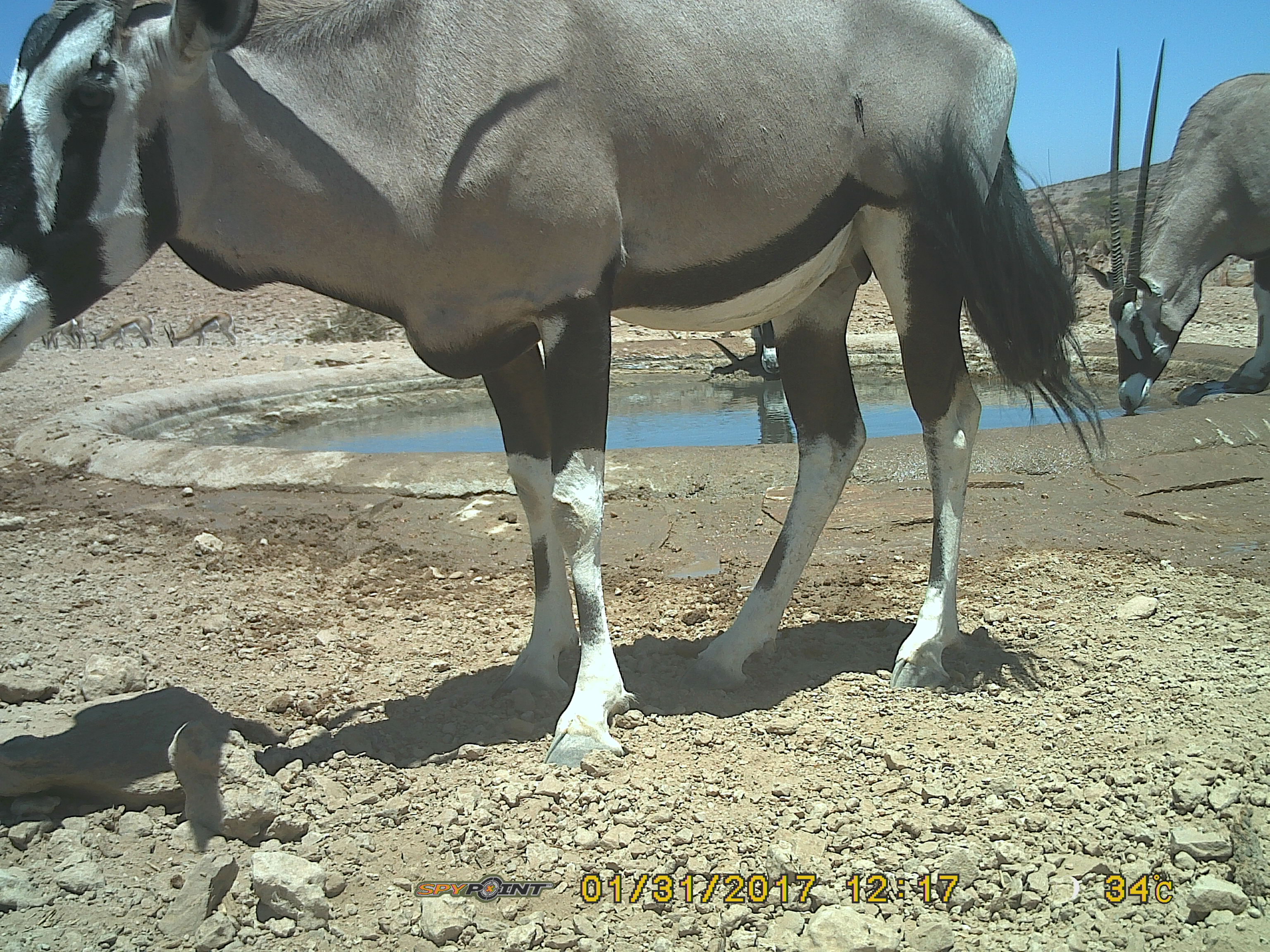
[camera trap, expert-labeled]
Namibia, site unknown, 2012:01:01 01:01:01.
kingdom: Animalia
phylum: Chordata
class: Mammalia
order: Artiodactyla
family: Bovidae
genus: Oryx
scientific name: Oryx gazella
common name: gemsbok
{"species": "Oryx gazella (gemsbok)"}